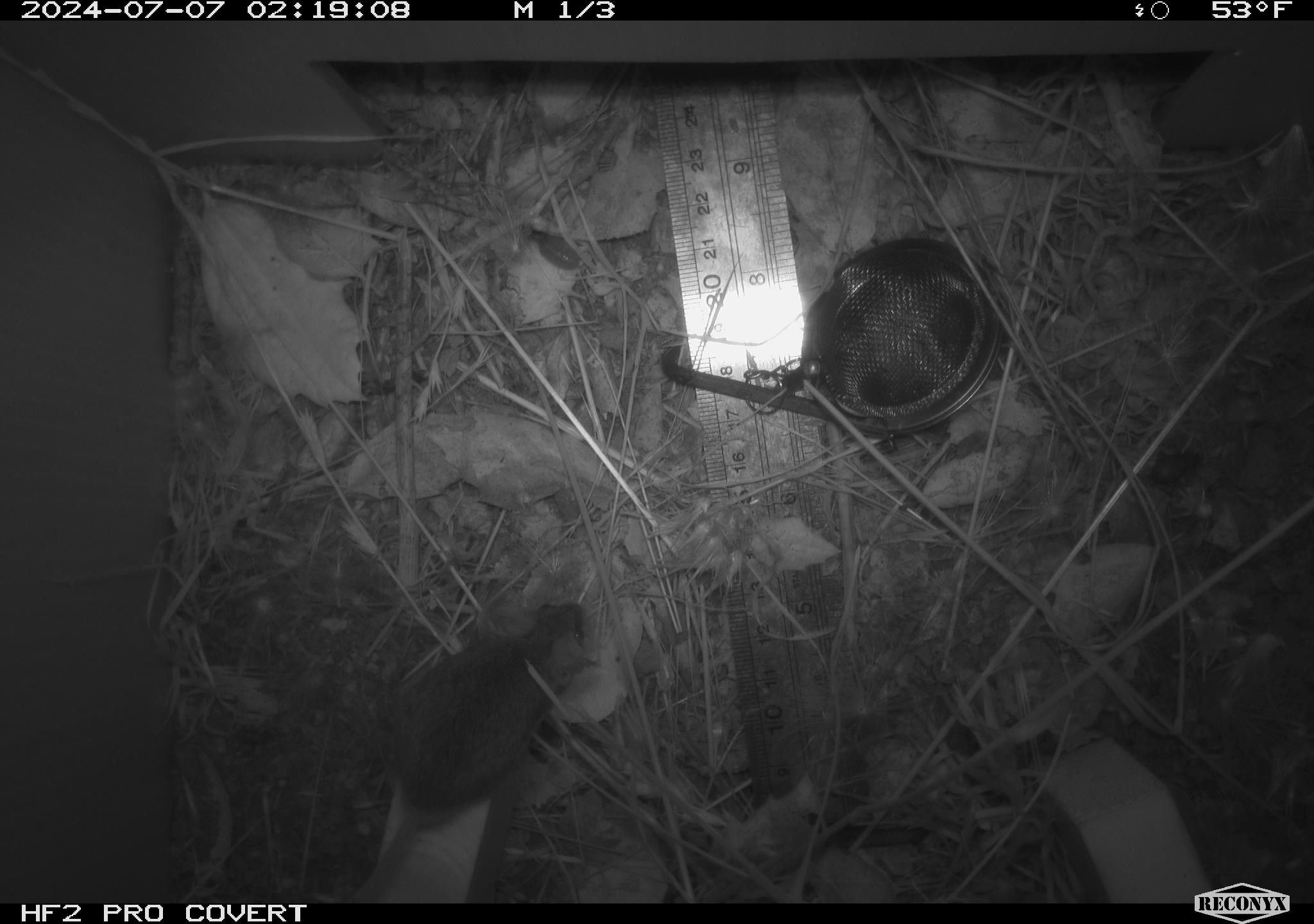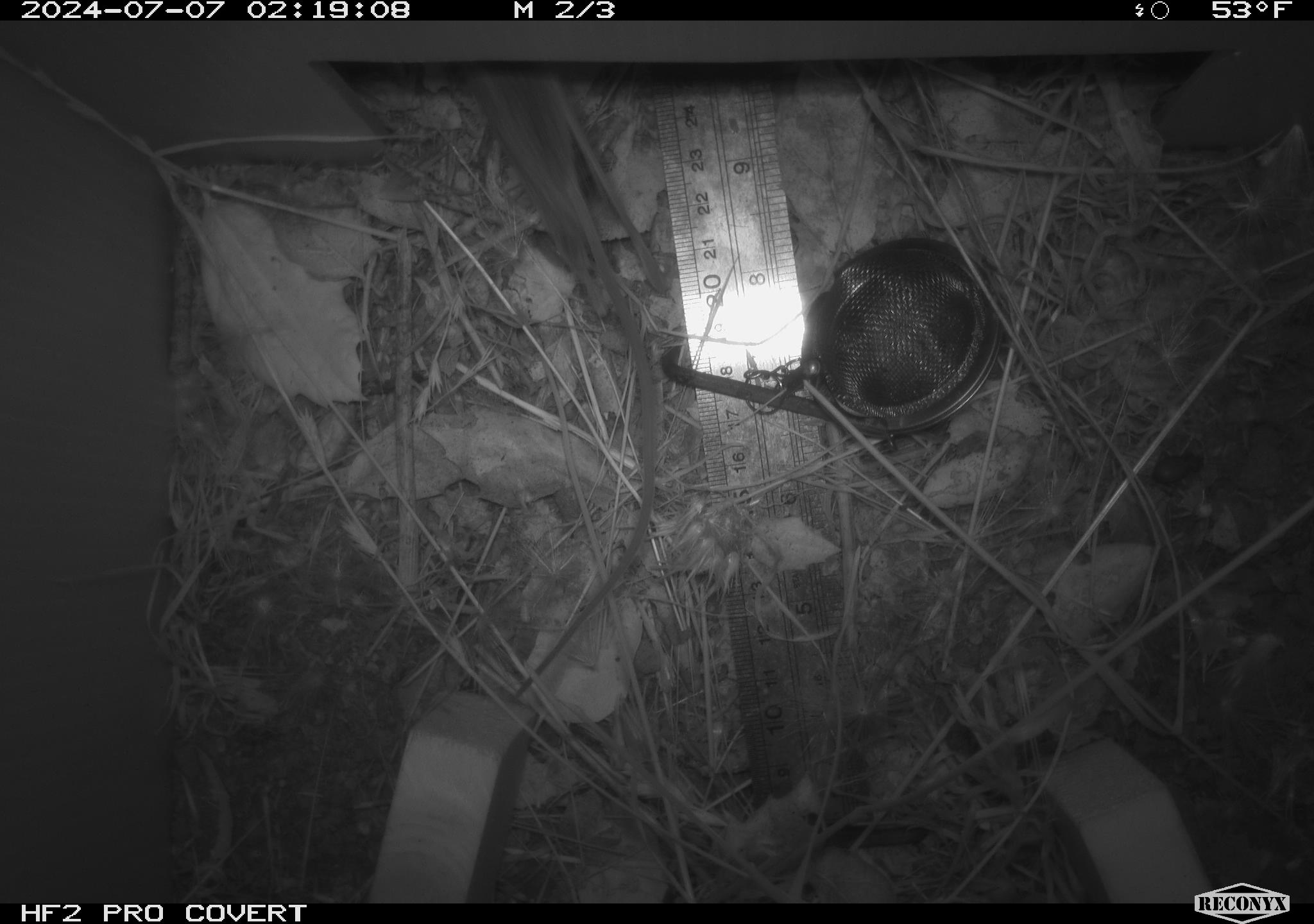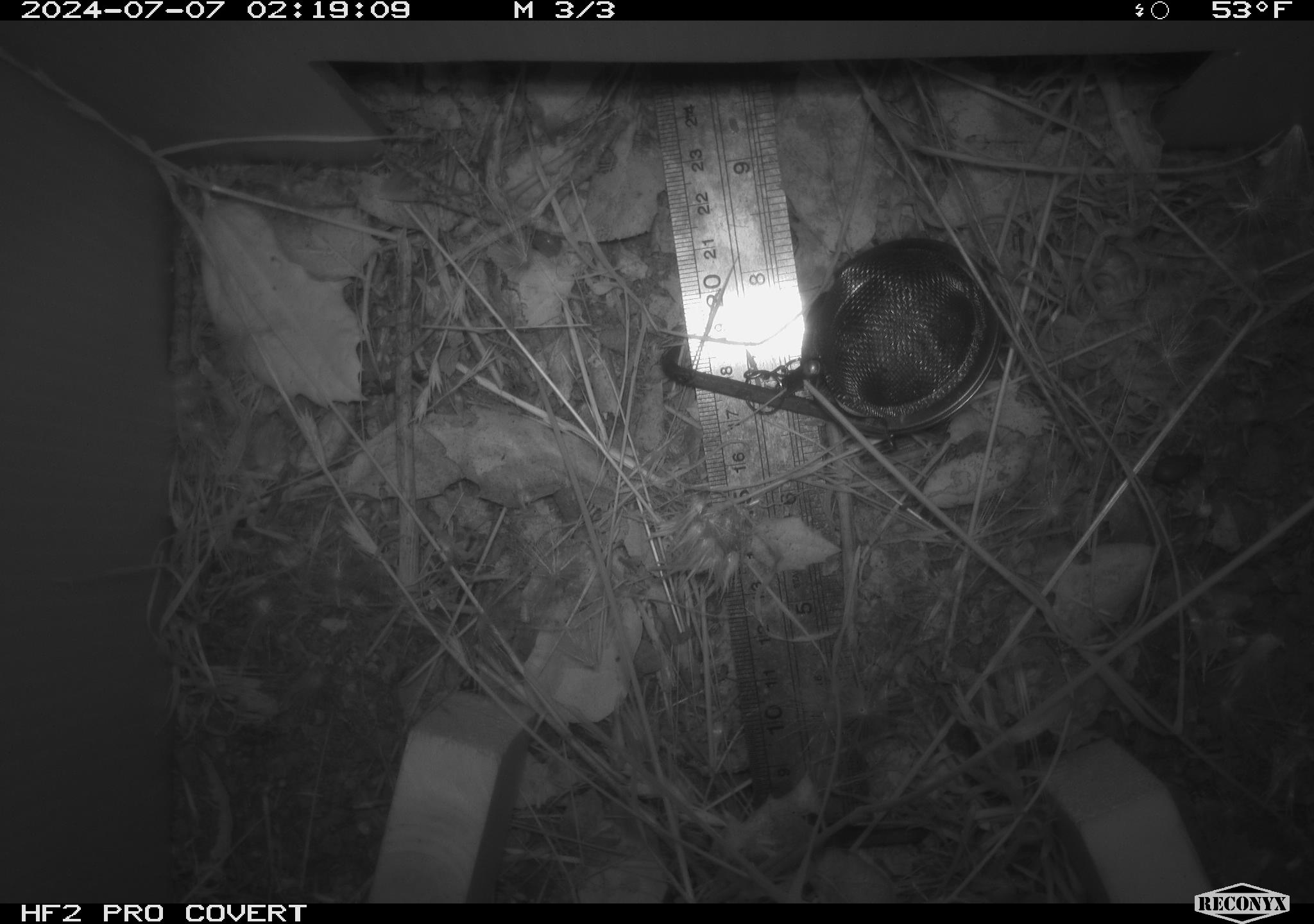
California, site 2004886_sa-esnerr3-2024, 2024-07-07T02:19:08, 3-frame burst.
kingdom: Animalia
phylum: Chordata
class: Mammalia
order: Rodentia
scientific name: Rodentia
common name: rodent